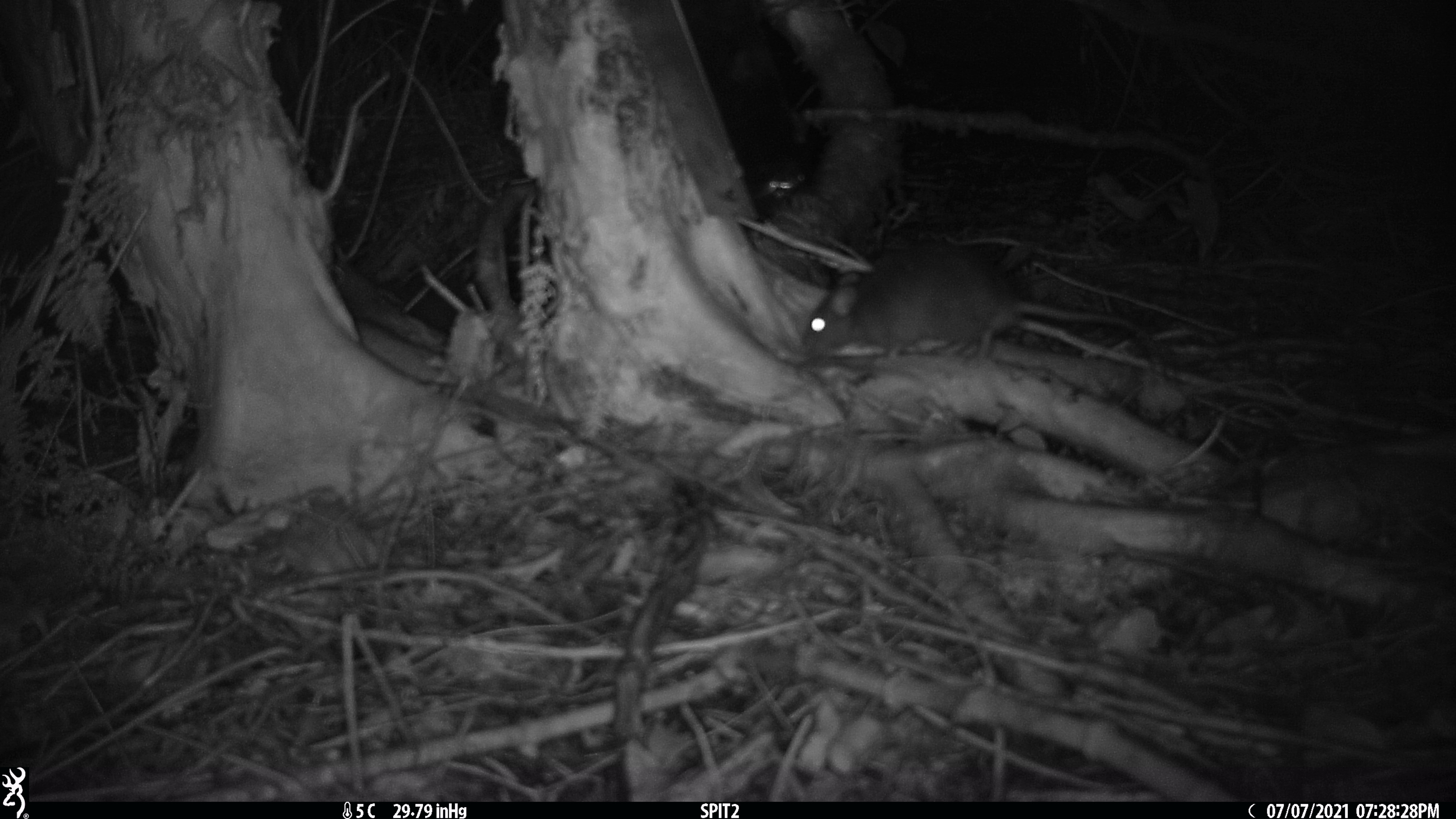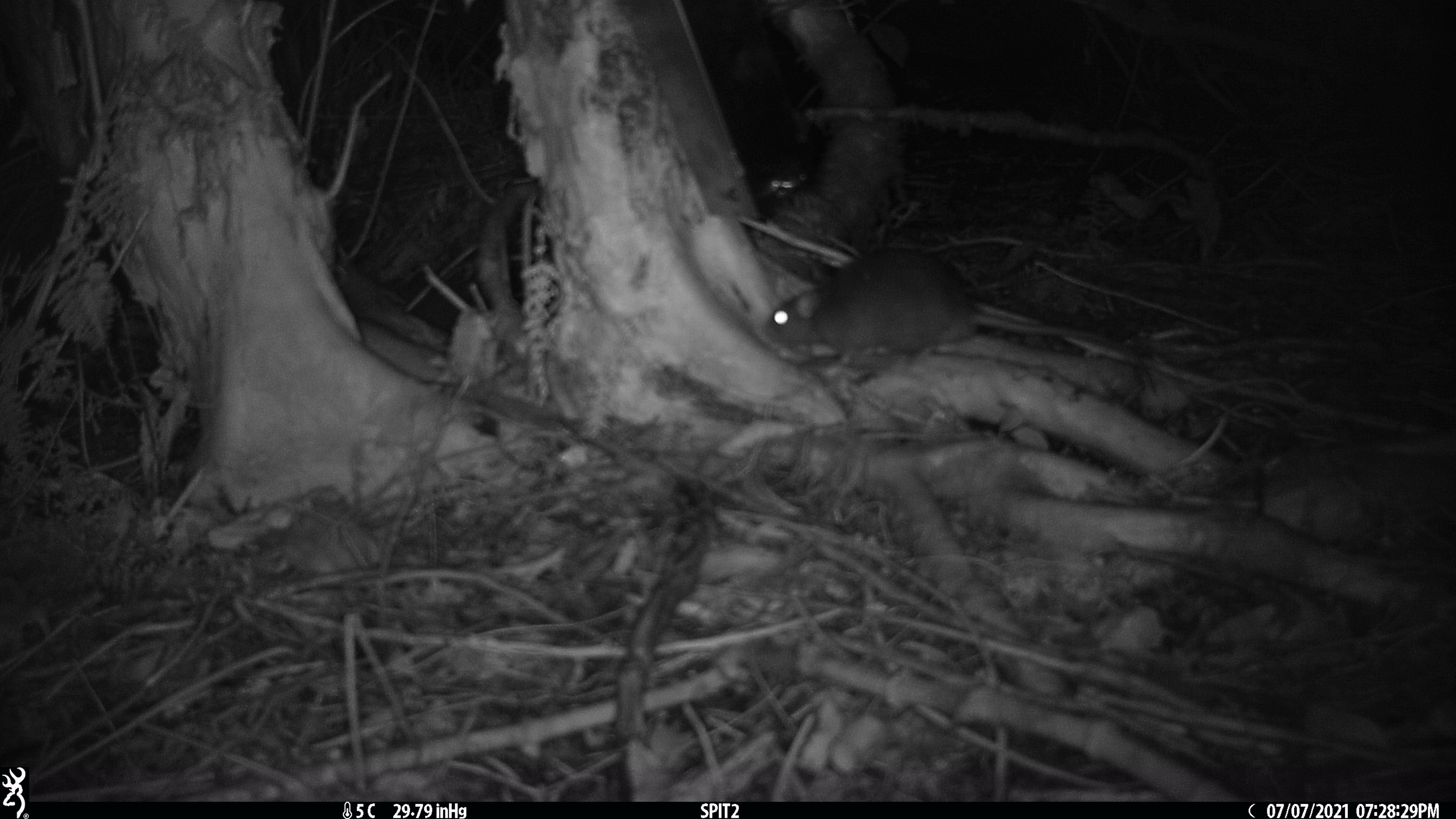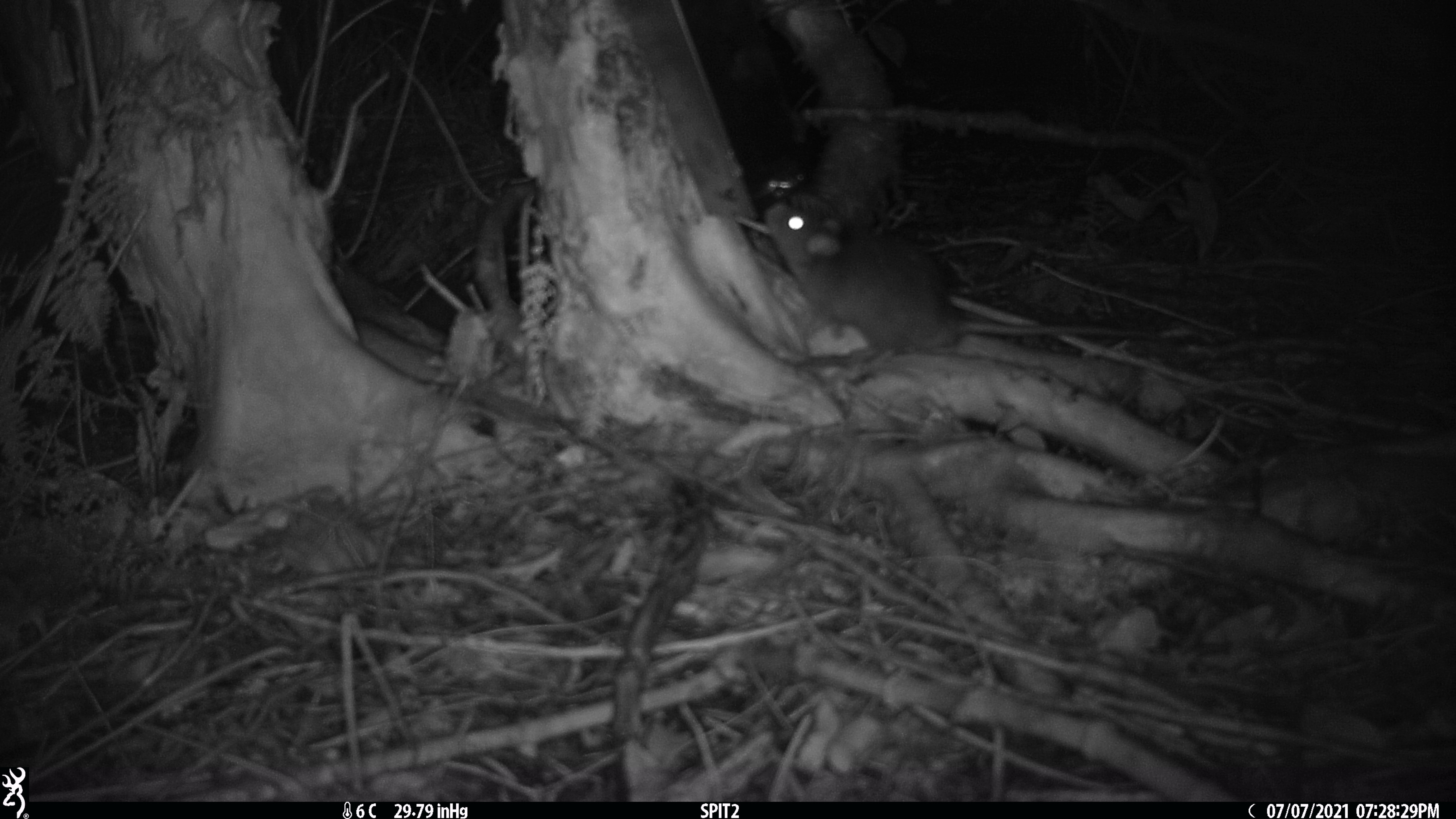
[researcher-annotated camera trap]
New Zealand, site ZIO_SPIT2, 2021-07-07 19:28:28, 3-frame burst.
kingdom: Animalia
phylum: Chordata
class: Mammalia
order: Rodentia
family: Muridae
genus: Rattus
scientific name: Rattus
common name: rat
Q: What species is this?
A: Rat (Rattus).